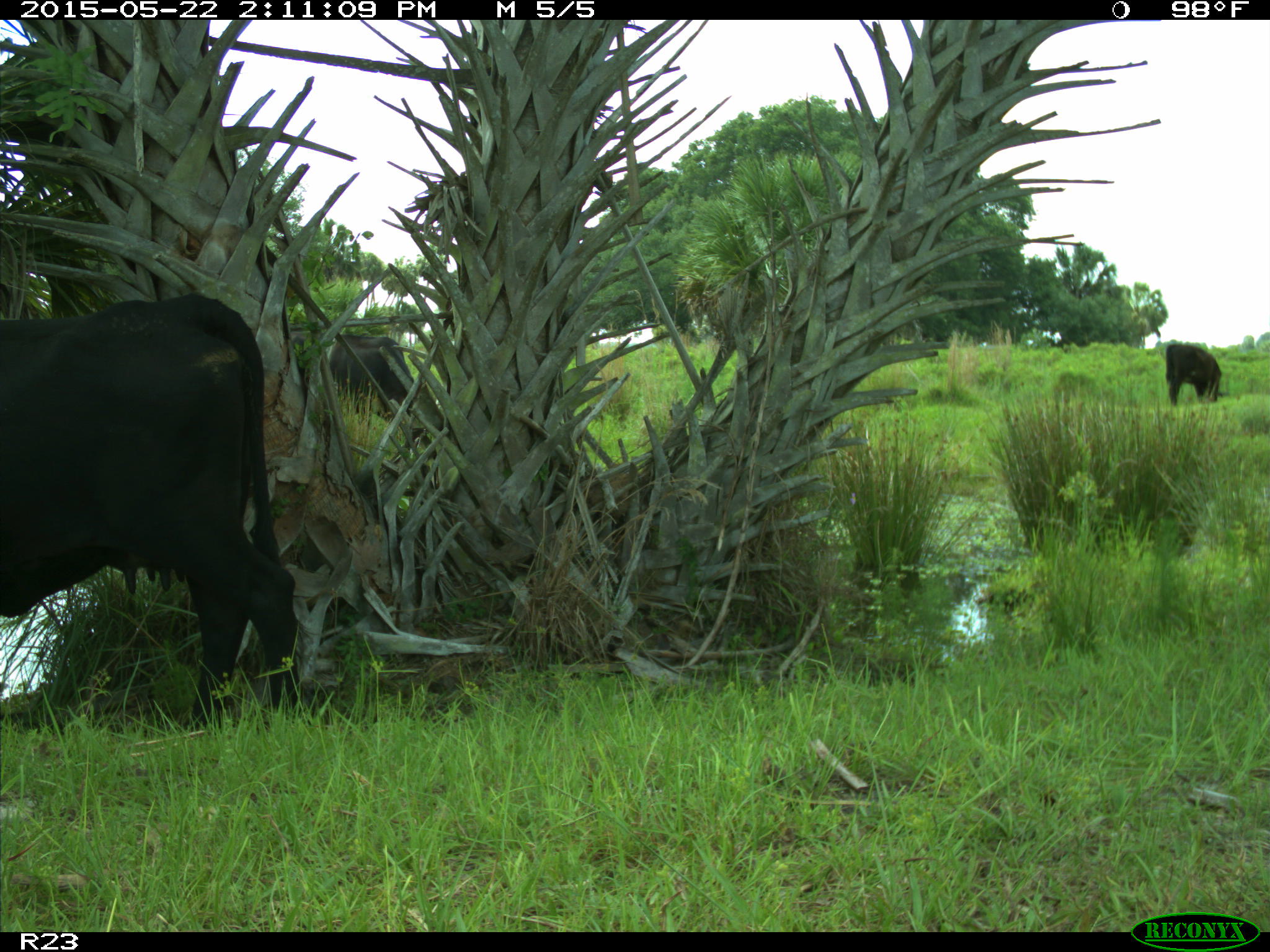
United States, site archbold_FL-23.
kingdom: Animalia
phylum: Chordata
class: Mammalia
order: Artiodactyla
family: Bovidae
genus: Bos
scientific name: Bos taurus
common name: domestic cow